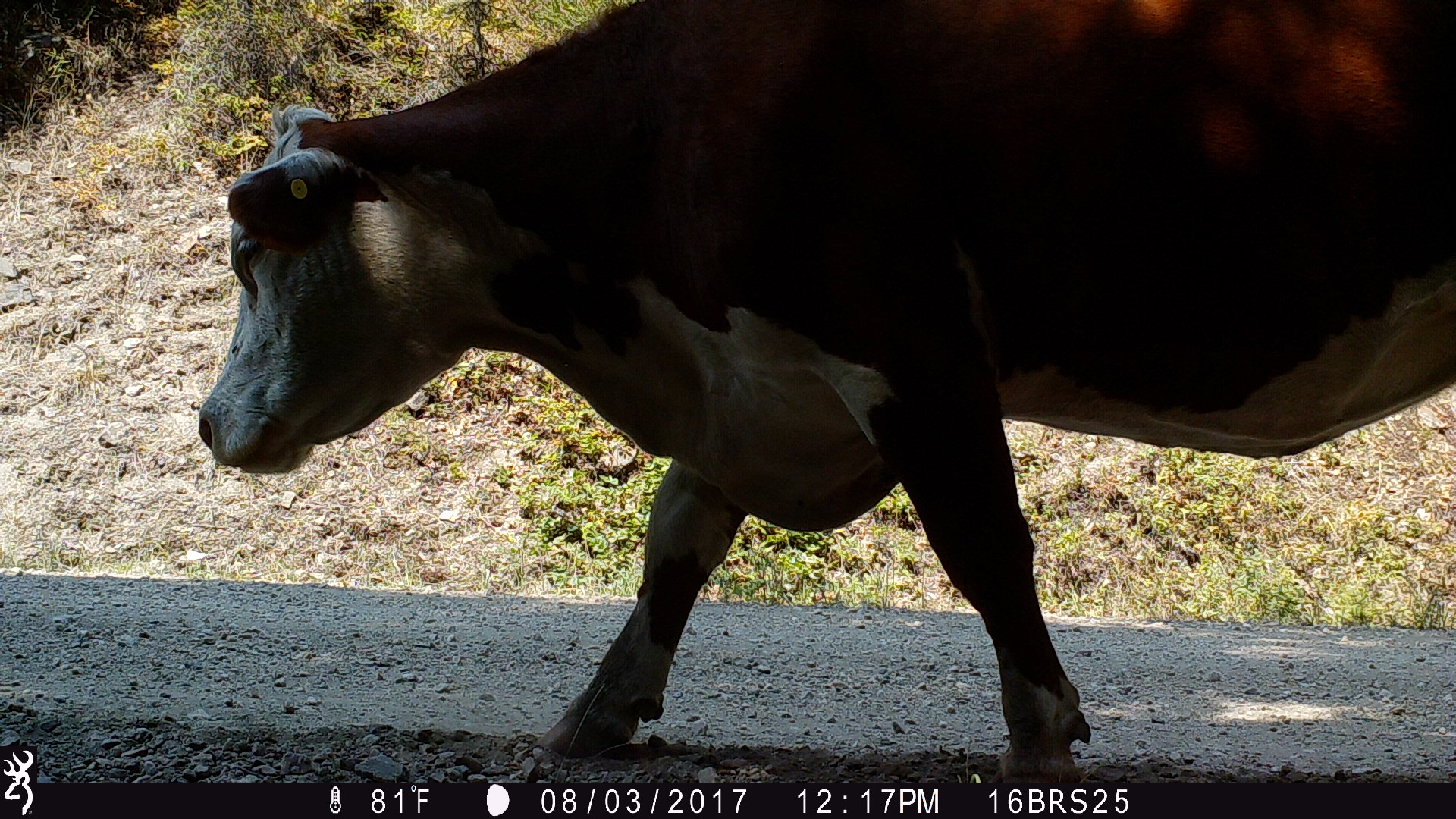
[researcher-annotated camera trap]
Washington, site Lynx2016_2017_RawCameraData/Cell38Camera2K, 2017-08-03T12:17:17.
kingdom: Animalia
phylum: Chordata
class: Mammalia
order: Artiodactyla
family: Bovidae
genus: Bos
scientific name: Bos taurus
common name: domestic cattle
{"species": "domestic cattle (Bos taurus)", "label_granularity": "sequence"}